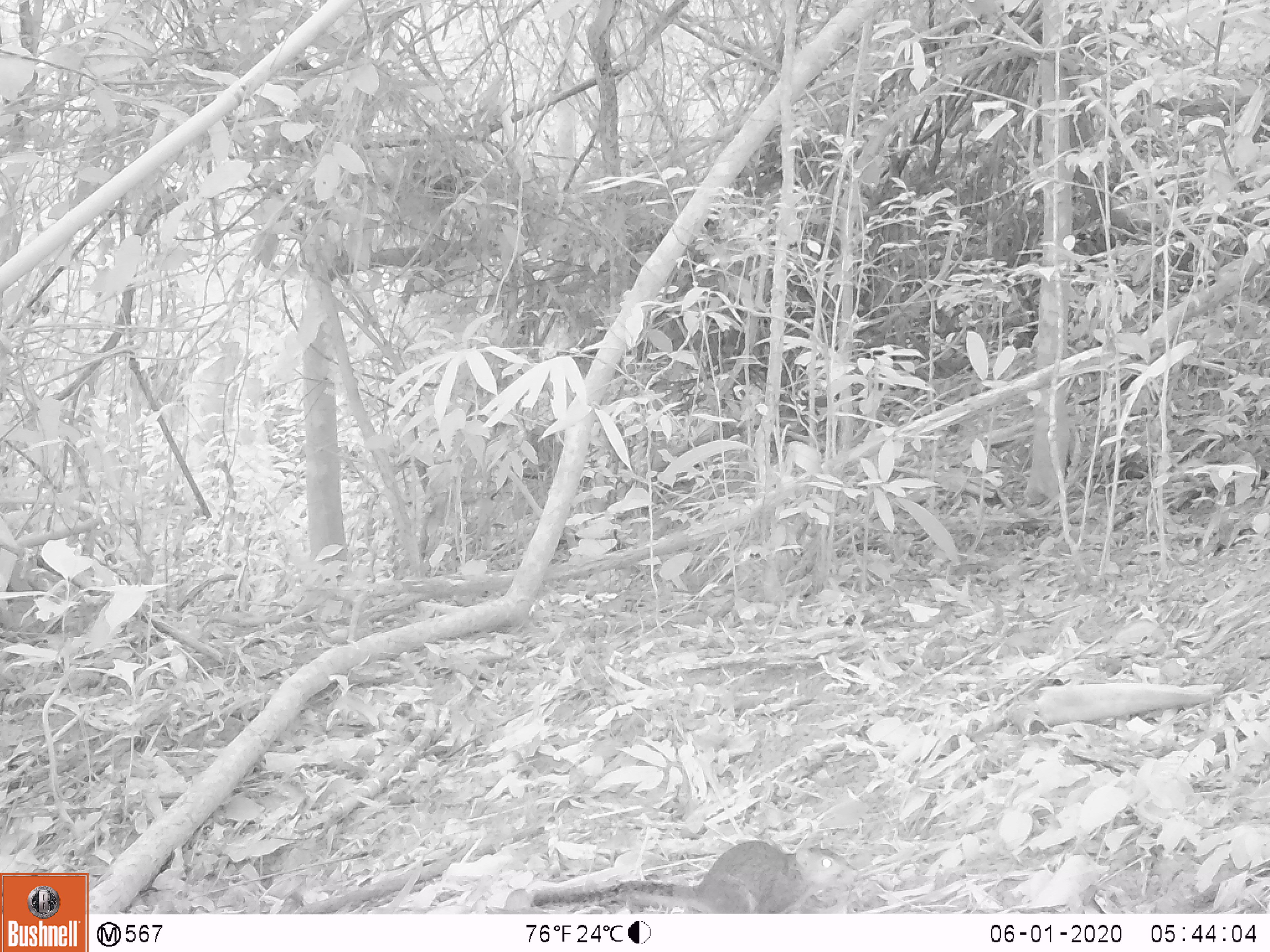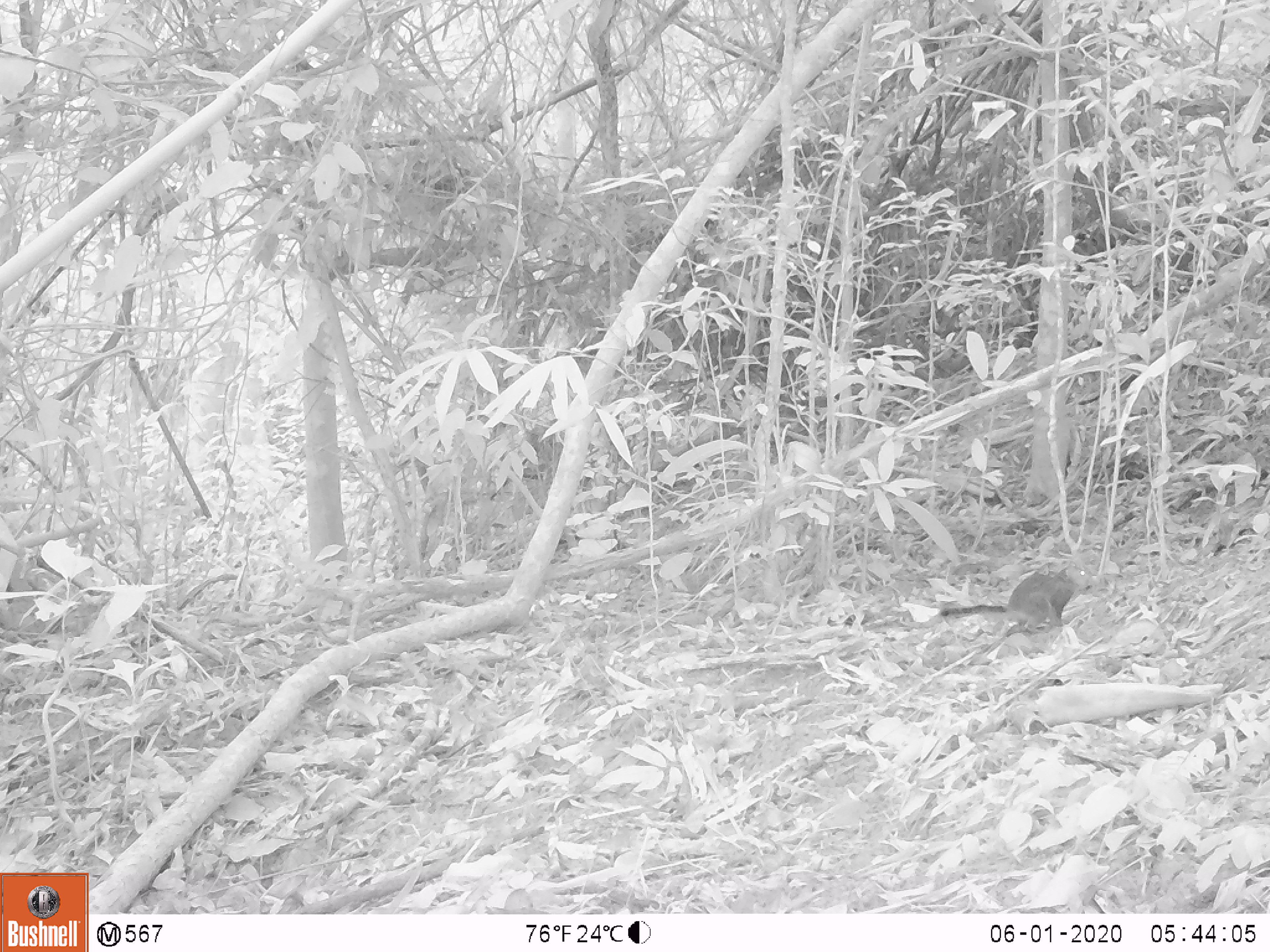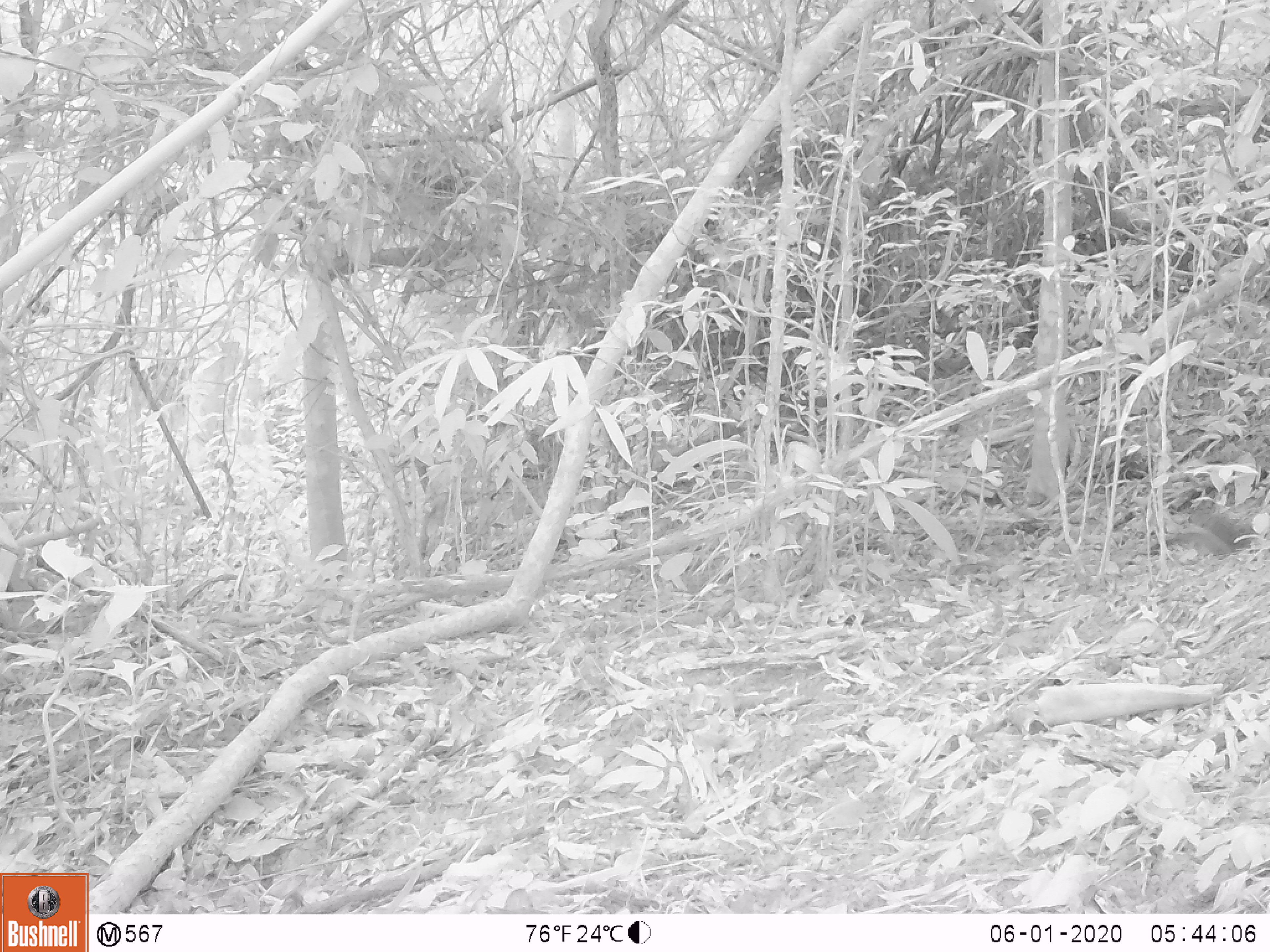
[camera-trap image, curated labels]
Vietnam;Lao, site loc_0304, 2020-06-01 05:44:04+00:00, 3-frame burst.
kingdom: Animalia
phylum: Chordata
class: Mammalia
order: Rodentia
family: Sciuridae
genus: Dremomys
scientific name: Dremomys rufigenis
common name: red-cheeked squirrel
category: red cheeked squirrel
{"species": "red cheeked squirrel (red-cheeked squirrel) (Dremomys rufigenis)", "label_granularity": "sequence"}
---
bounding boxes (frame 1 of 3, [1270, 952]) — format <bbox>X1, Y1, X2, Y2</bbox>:
red cheeked squirrel: <bbox>533, 840, 858, 913</bbox>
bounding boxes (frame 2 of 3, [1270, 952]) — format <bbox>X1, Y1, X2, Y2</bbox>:
red cheeked squirrel: <bbox>940, 560, 1094, 634</bbox>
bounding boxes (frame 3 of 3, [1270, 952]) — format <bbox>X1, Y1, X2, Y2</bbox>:
red cheeked squirrel: <bbox>1150, 500, 1255, 554</bbox>